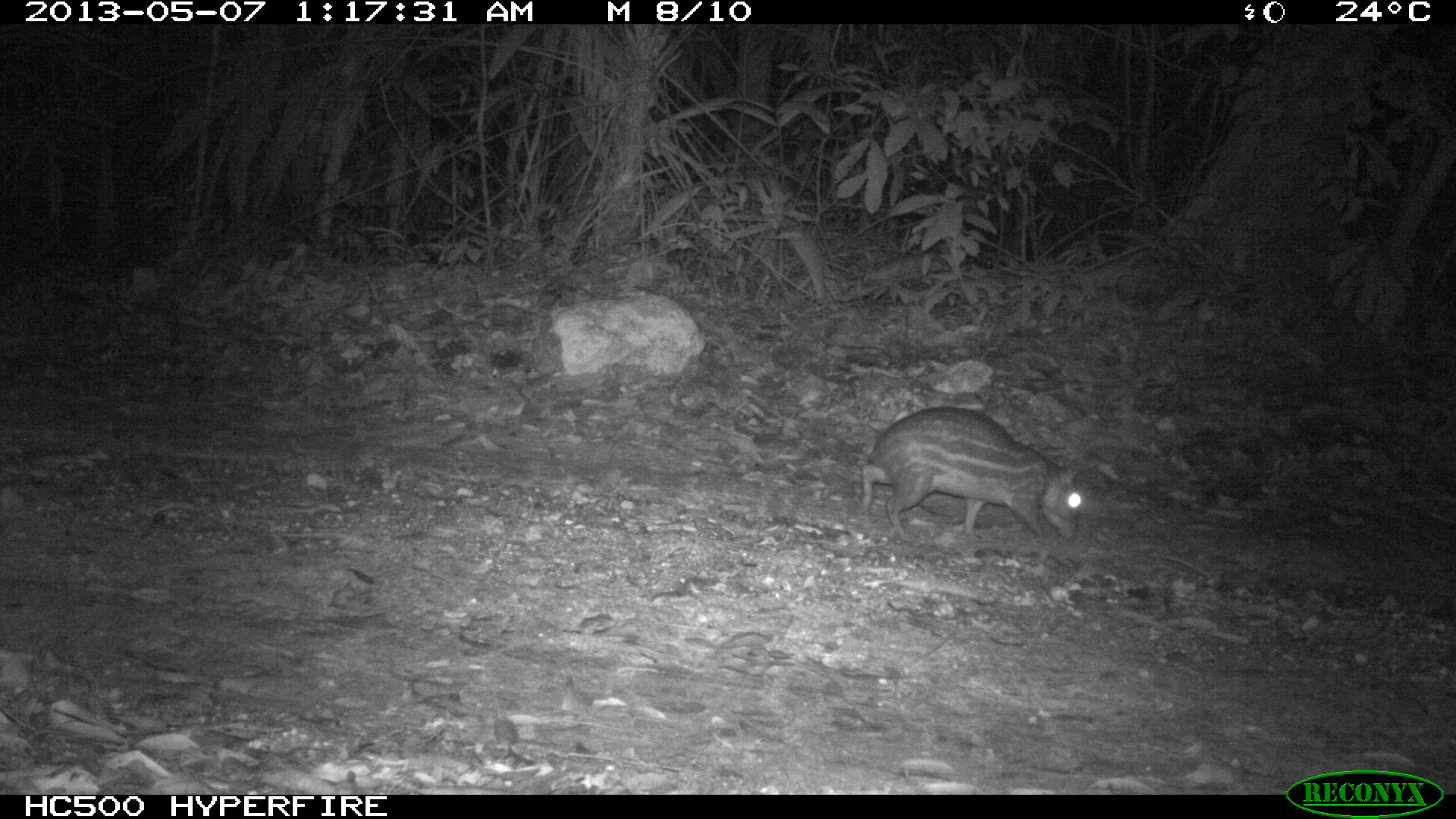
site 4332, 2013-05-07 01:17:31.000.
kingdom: Animalia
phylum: Chordata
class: Mammalia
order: Rodentia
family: Cuniculidae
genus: Cuniculus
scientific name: Cuniculus paca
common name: lowland paca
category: agouti paca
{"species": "agouti paca (lowland paca) (Cuniculus paca)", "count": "1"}